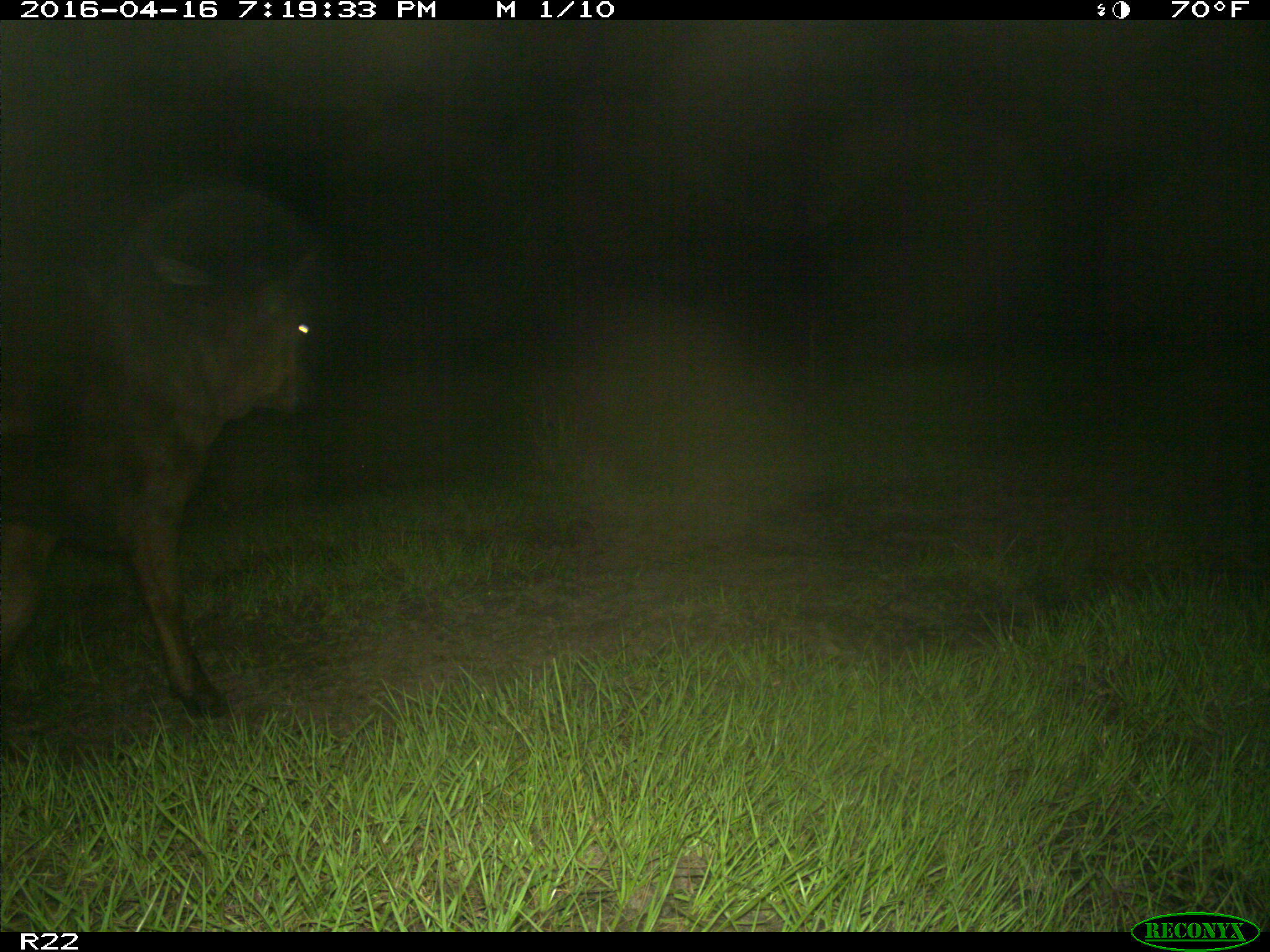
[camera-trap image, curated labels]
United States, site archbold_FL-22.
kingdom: Animalia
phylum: Chordata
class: Mammalia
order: Artiodactyla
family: Bovidae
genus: Bos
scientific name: Bos taurus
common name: domestic cow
Bos taurus (domestic cow).